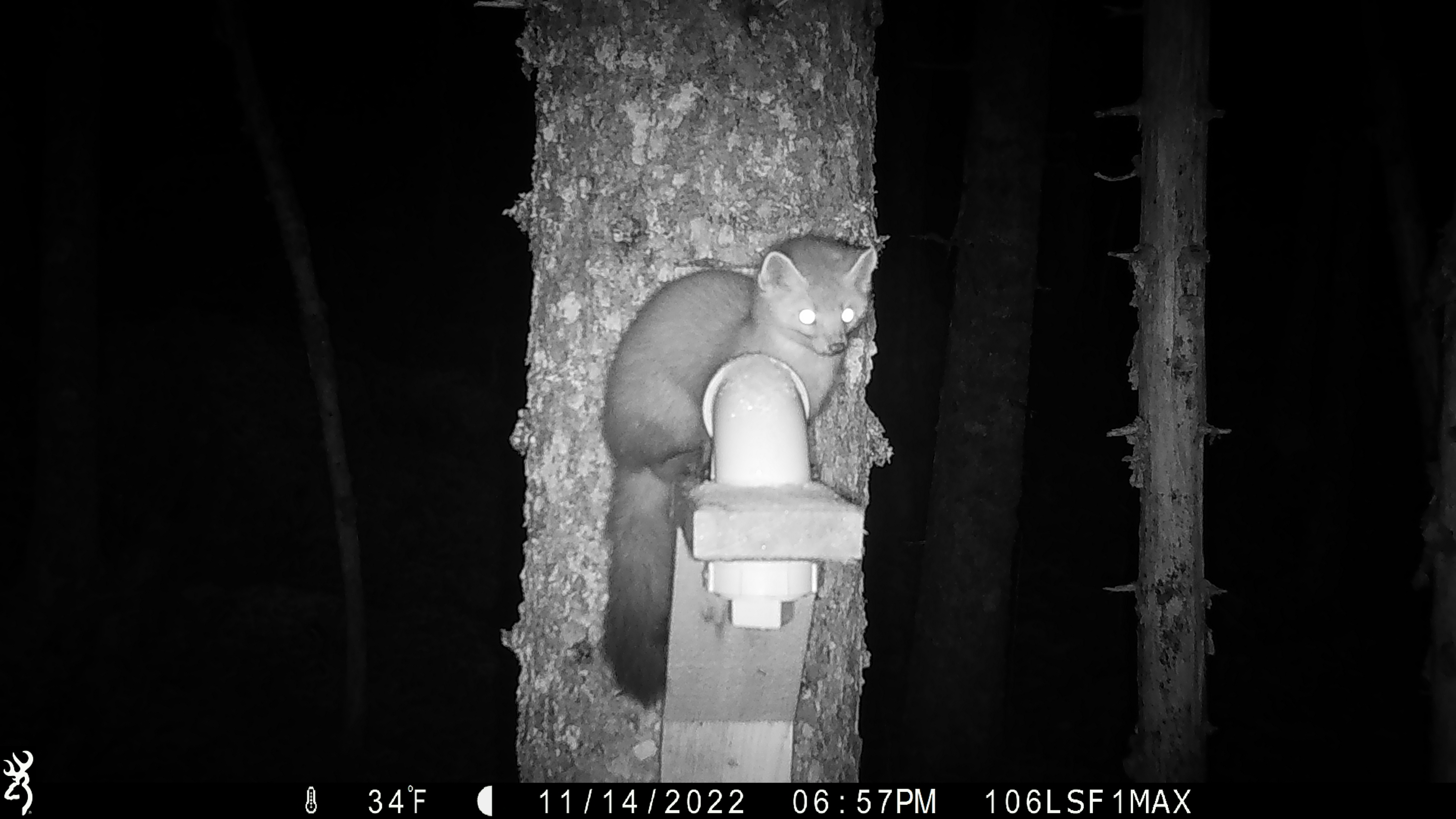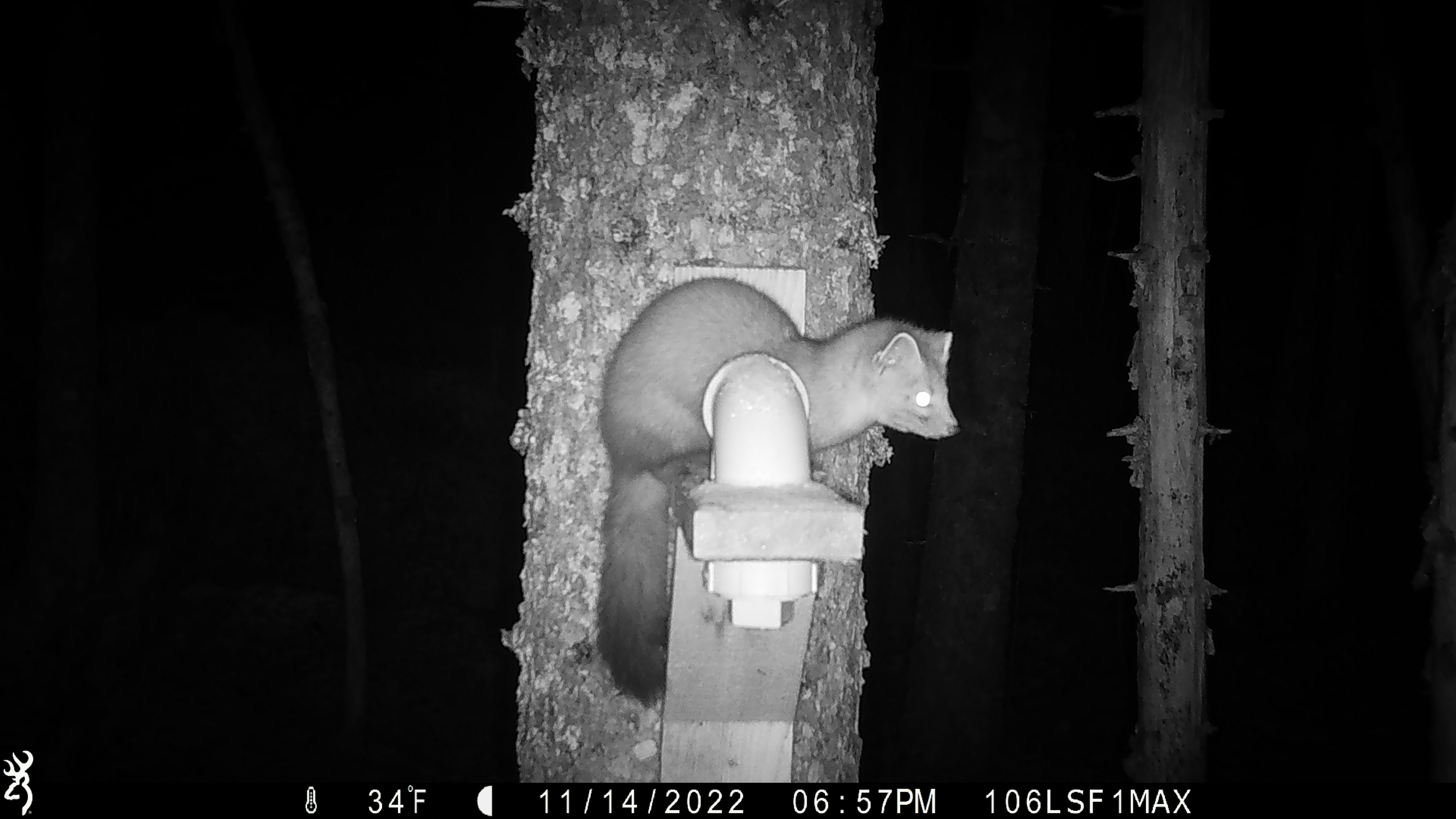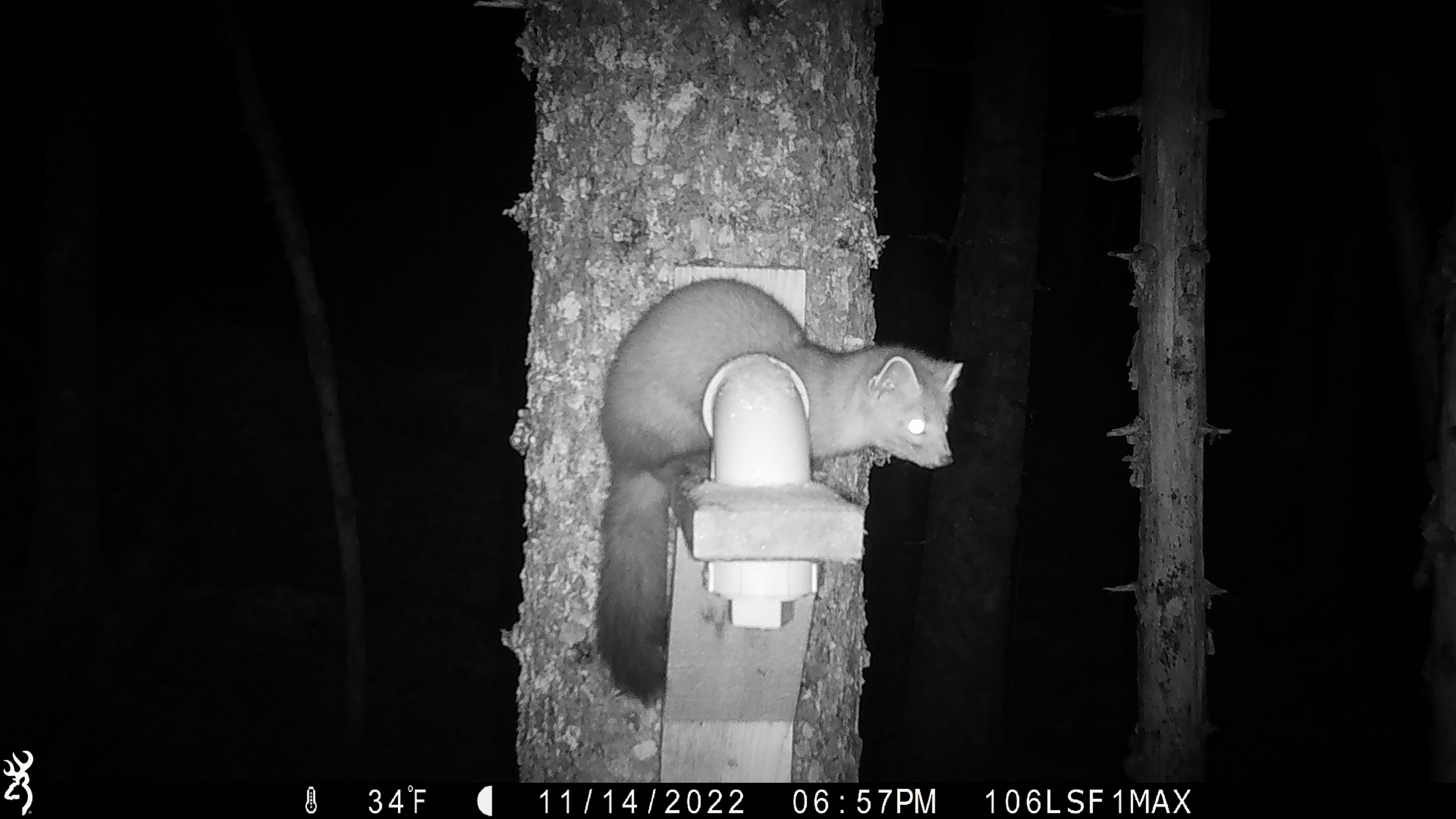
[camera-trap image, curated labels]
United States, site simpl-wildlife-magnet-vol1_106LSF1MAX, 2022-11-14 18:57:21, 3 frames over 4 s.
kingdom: Animalia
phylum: Chordata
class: Mammalia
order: Carnivora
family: Mustelidae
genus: Martes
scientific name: Martes americana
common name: american marten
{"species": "american marten (Martes americana)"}